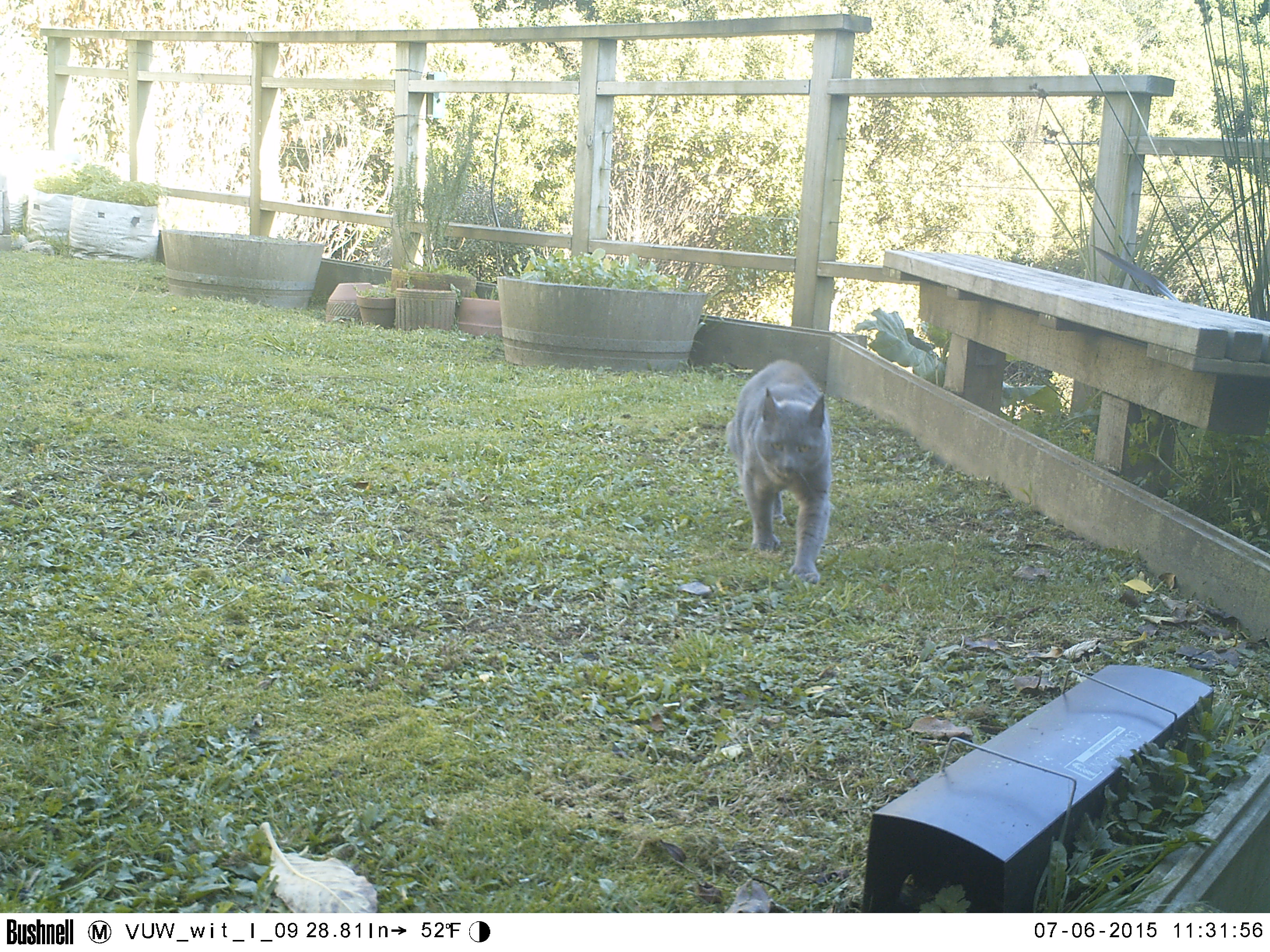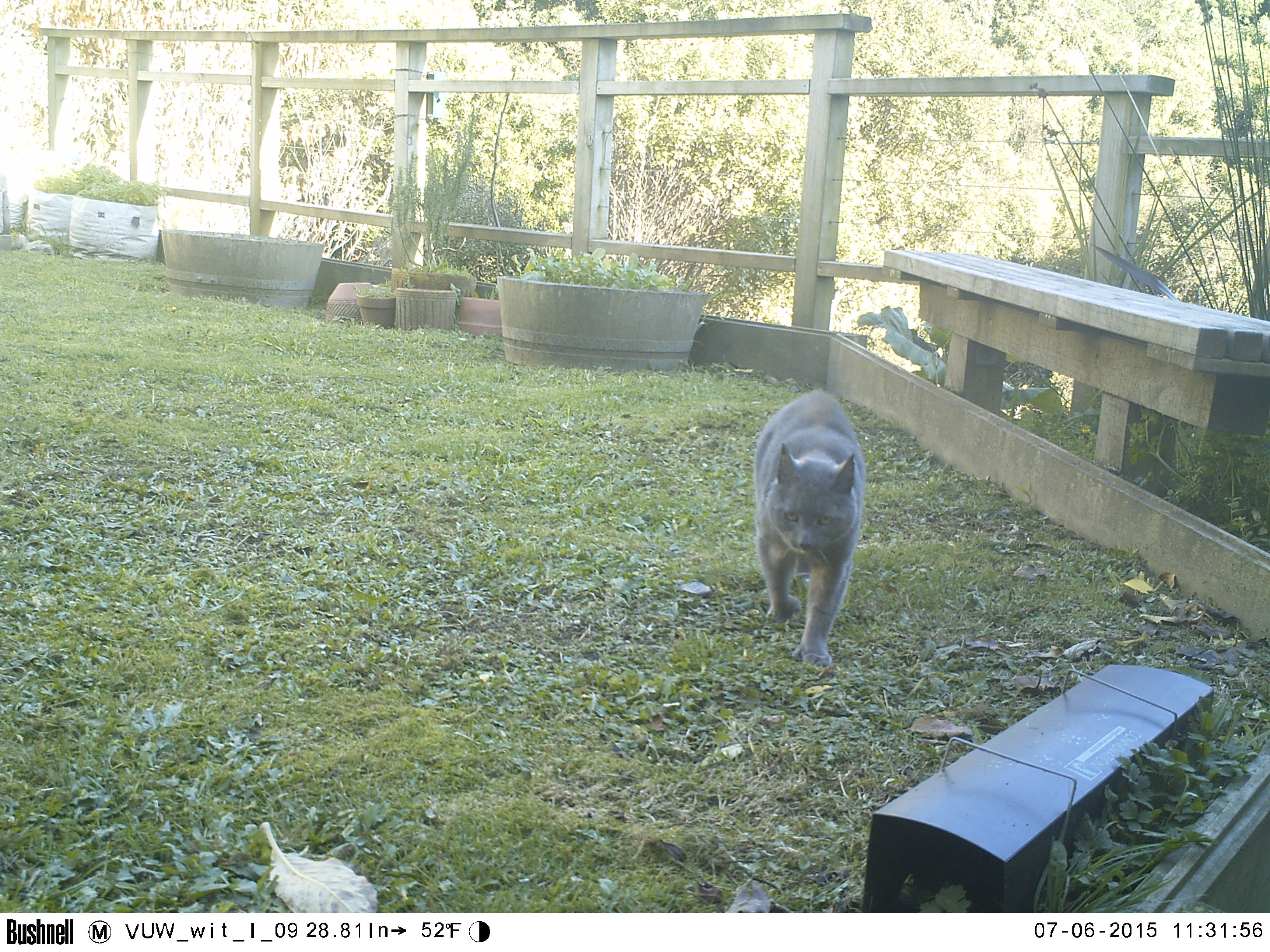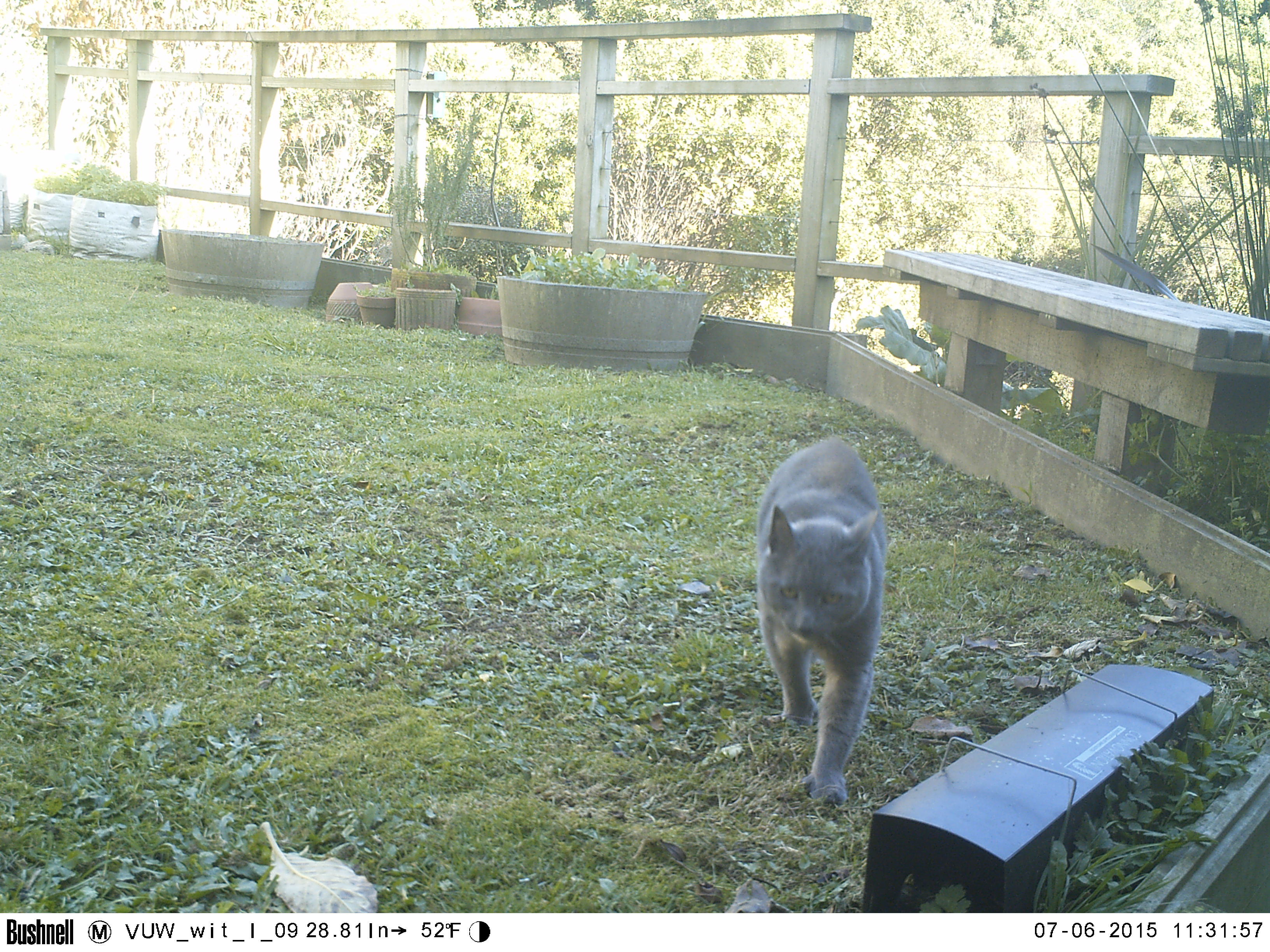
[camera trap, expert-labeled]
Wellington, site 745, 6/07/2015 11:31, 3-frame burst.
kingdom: Animalia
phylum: Chordata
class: Mammalia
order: Carnivora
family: Felidae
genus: Felis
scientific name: Felis catus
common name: cat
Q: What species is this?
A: Cat (Felis catus).